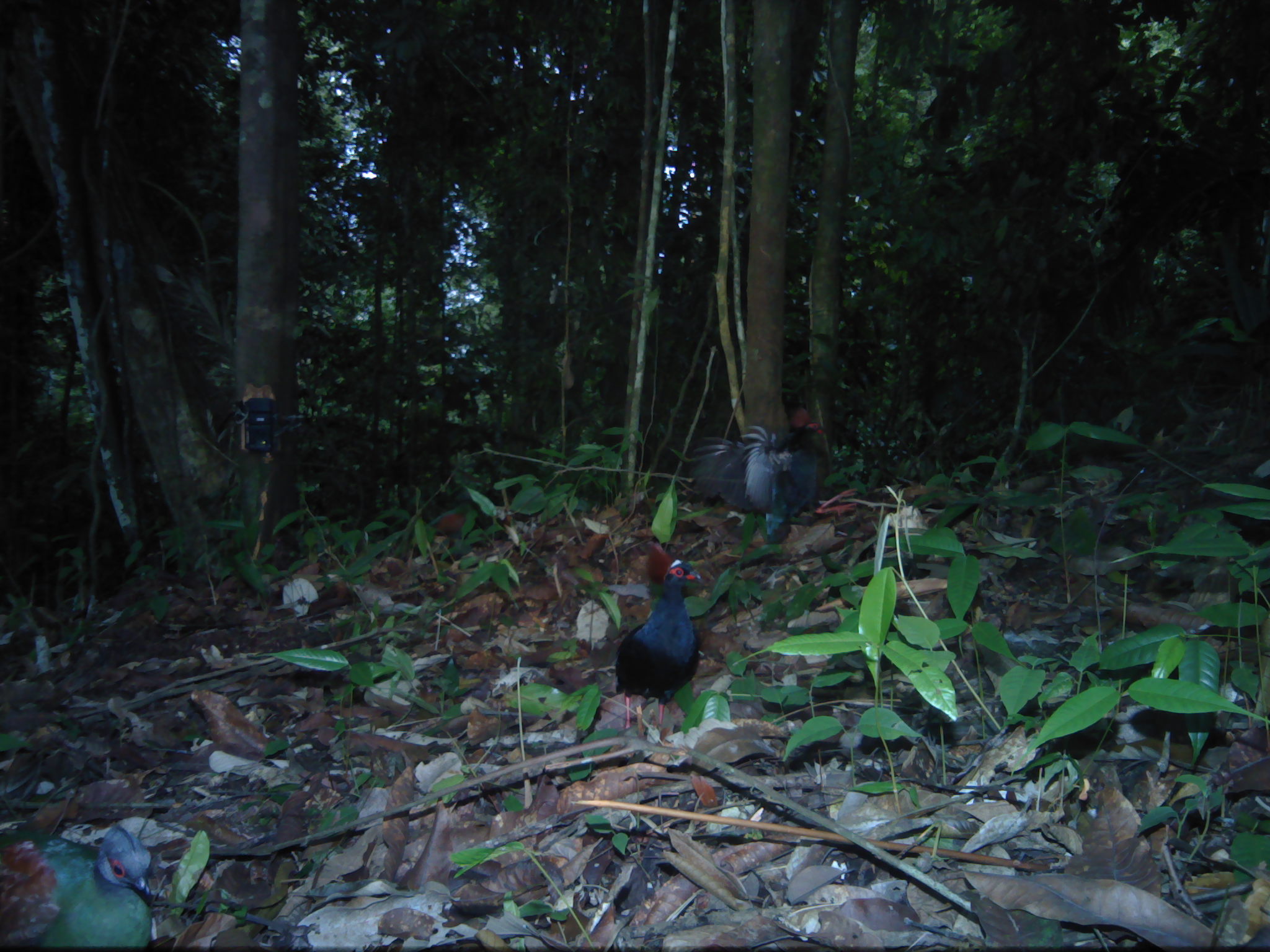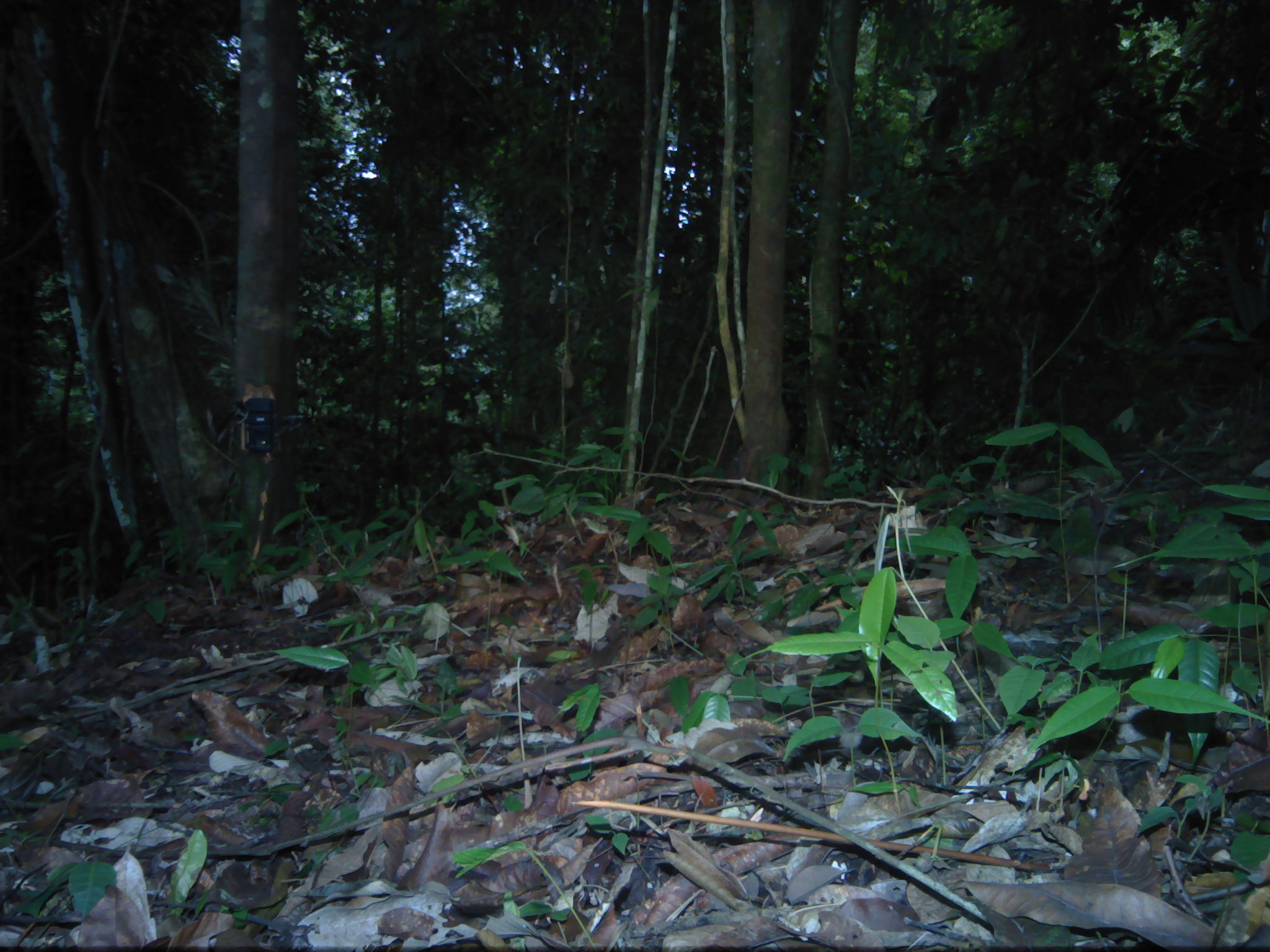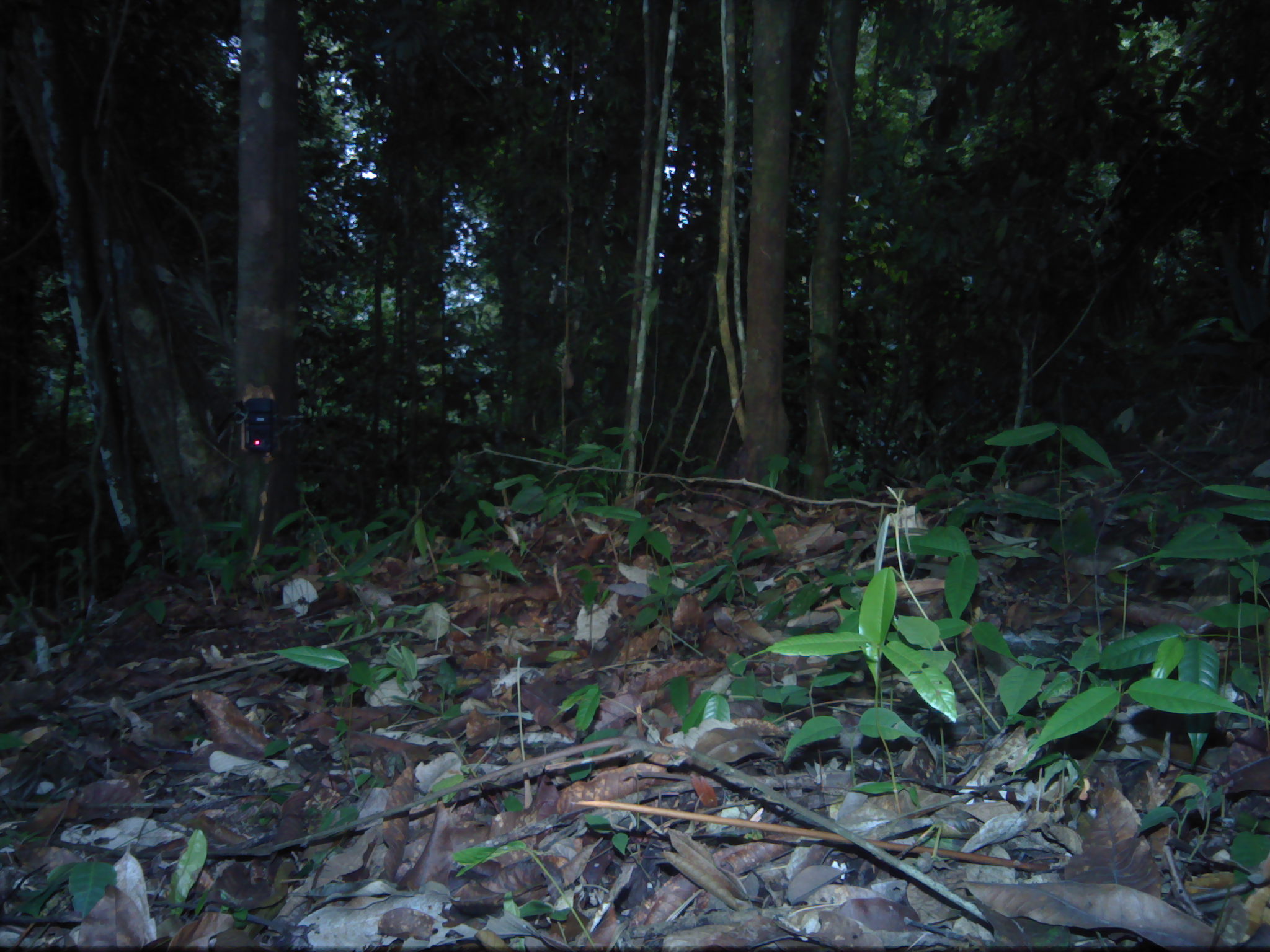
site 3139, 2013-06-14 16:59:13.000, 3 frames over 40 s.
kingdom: Animalia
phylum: Chordata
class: Aves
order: Galliformes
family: Phasianidae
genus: Rollulus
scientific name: Rollulus rouloul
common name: crested partridge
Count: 3.